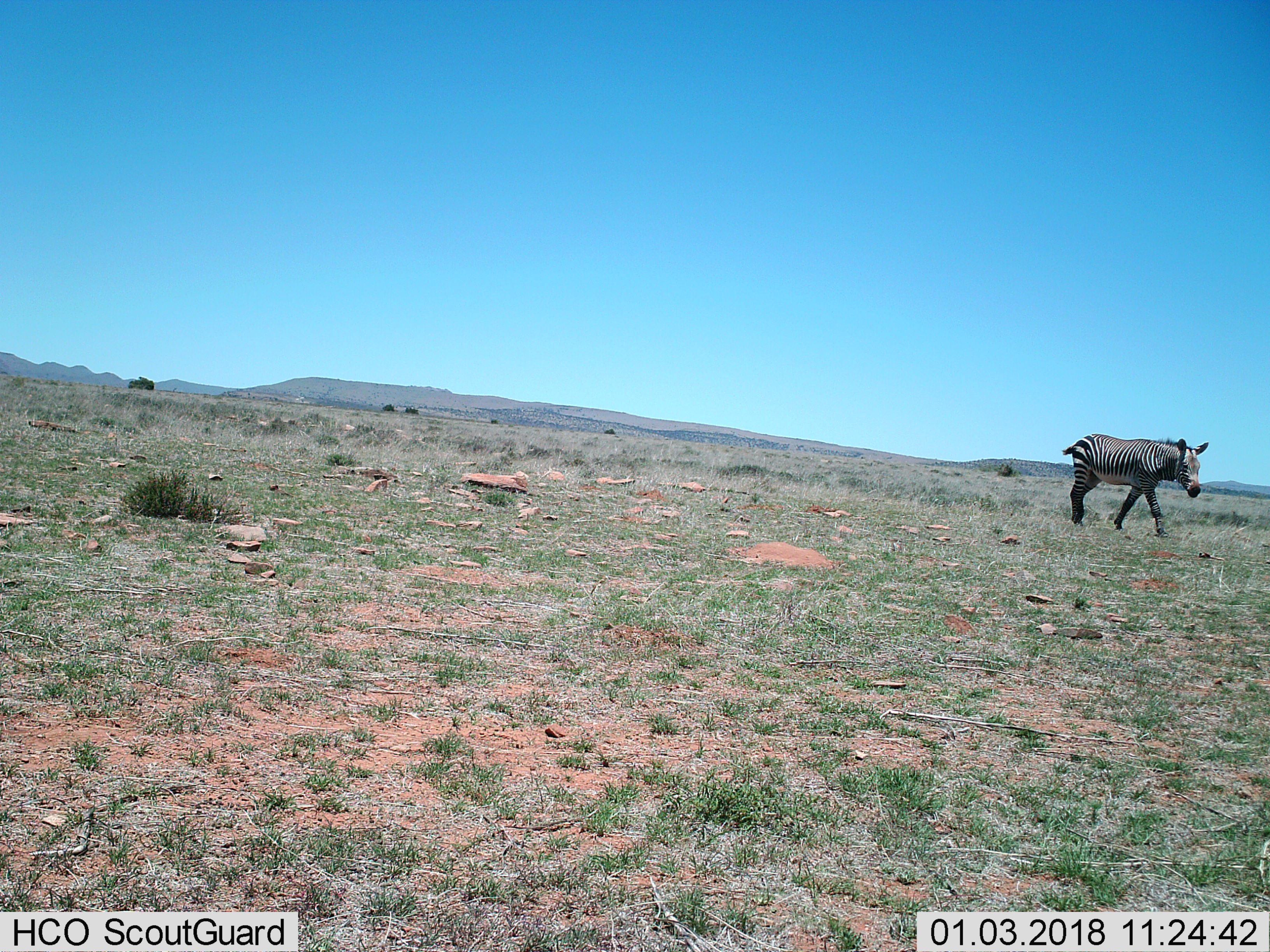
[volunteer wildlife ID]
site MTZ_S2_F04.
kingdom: Animalia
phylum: Chordata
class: Mammalia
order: Perissodactyla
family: Equidae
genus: Equus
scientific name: Equus zebra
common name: mountain zebra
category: zebramountain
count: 1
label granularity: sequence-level